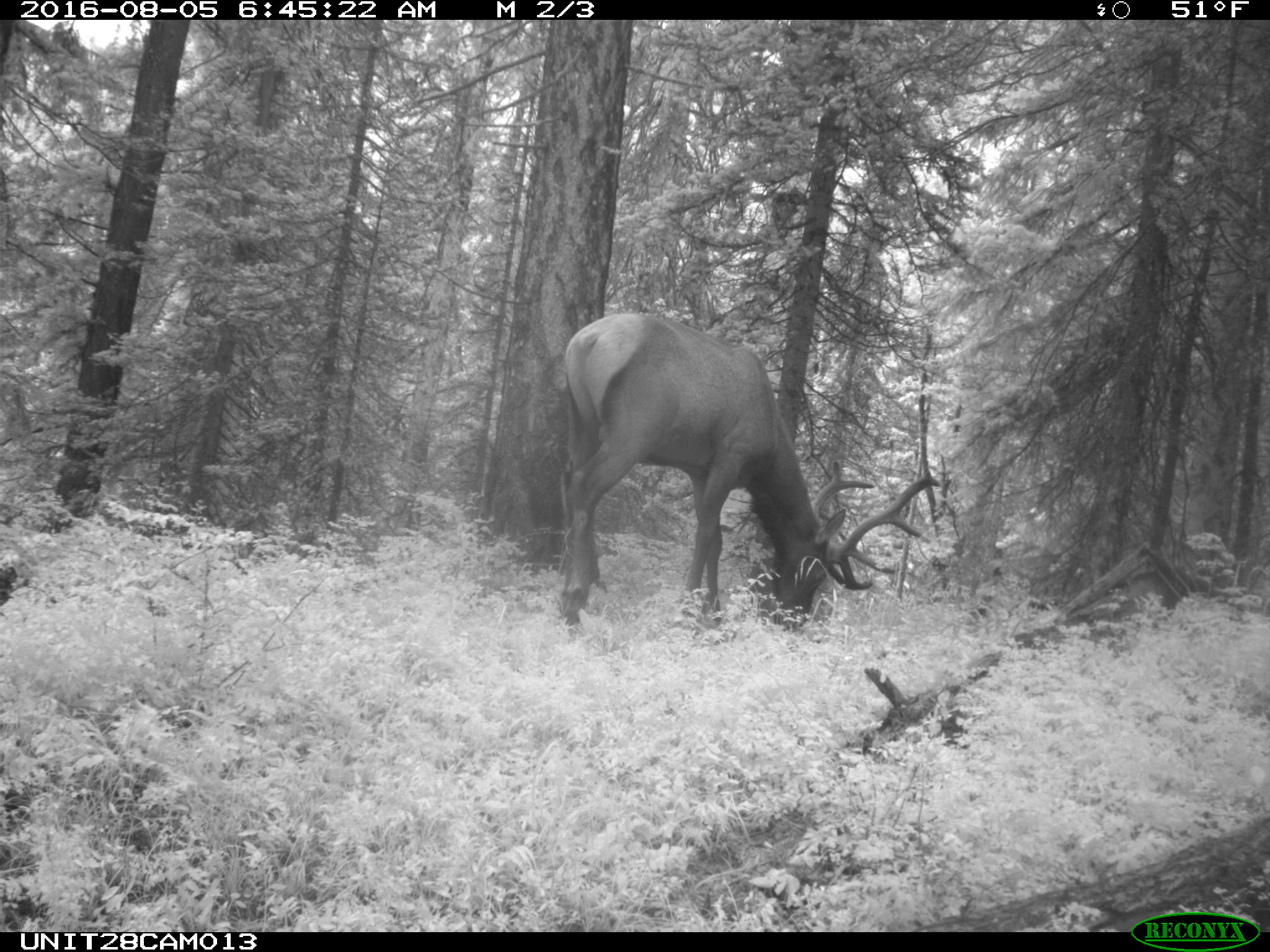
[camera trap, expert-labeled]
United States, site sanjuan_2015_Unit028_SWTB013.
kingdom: Animalia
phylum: Chordata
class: Mammalia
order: Artiodactyla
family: Cervidae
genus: Cervus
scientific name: Cervus elaphus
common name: red deer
Cervus elaphus (red deer).